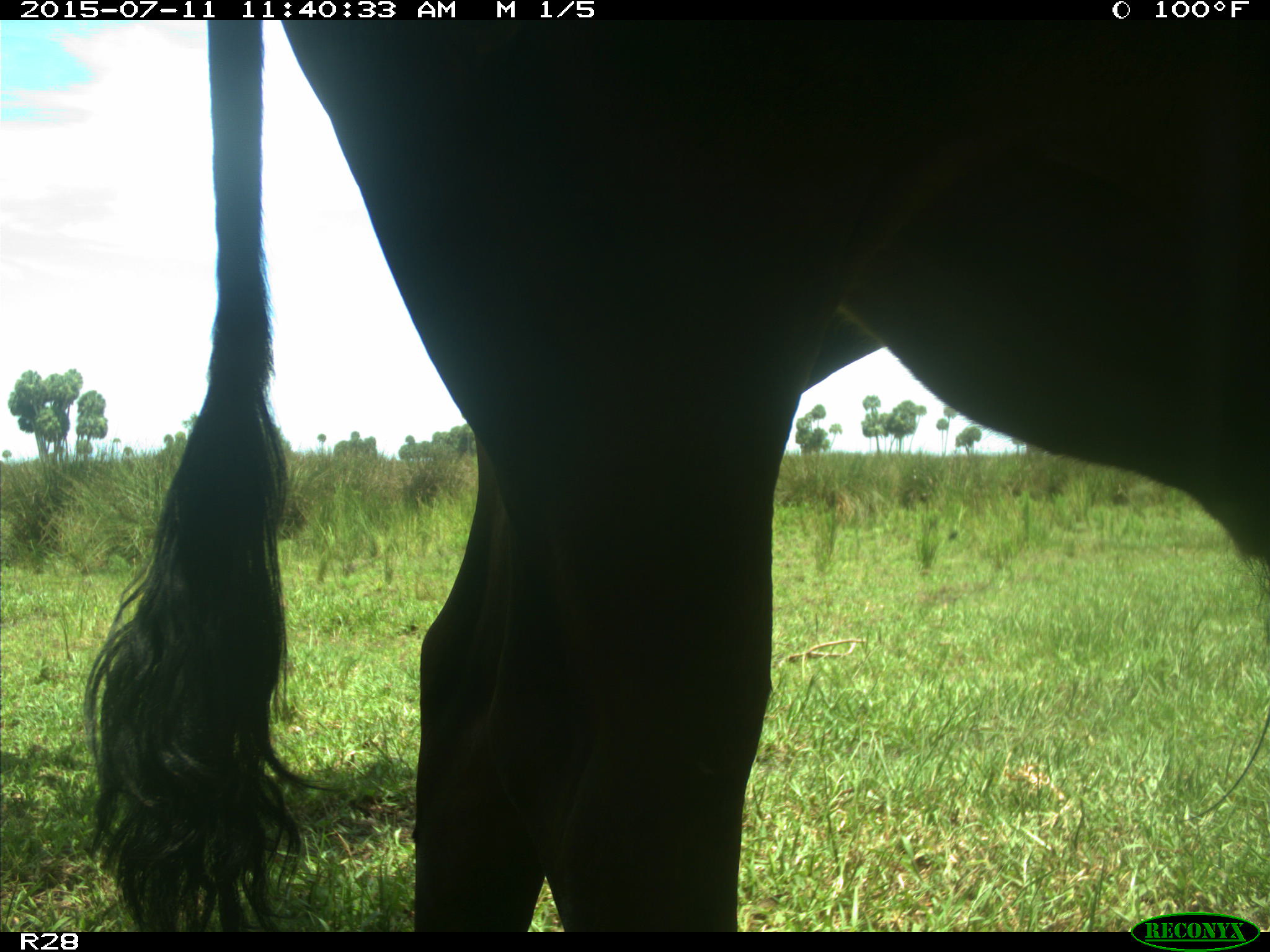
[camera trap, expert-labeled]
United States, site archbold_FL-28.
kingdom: Animalia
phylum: Chordata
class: Mammalia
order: Artiodactyla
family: Bovidae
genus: Bos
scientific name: Bos taurus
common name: domestic cow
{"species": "Bos taurus (domestic cow)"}